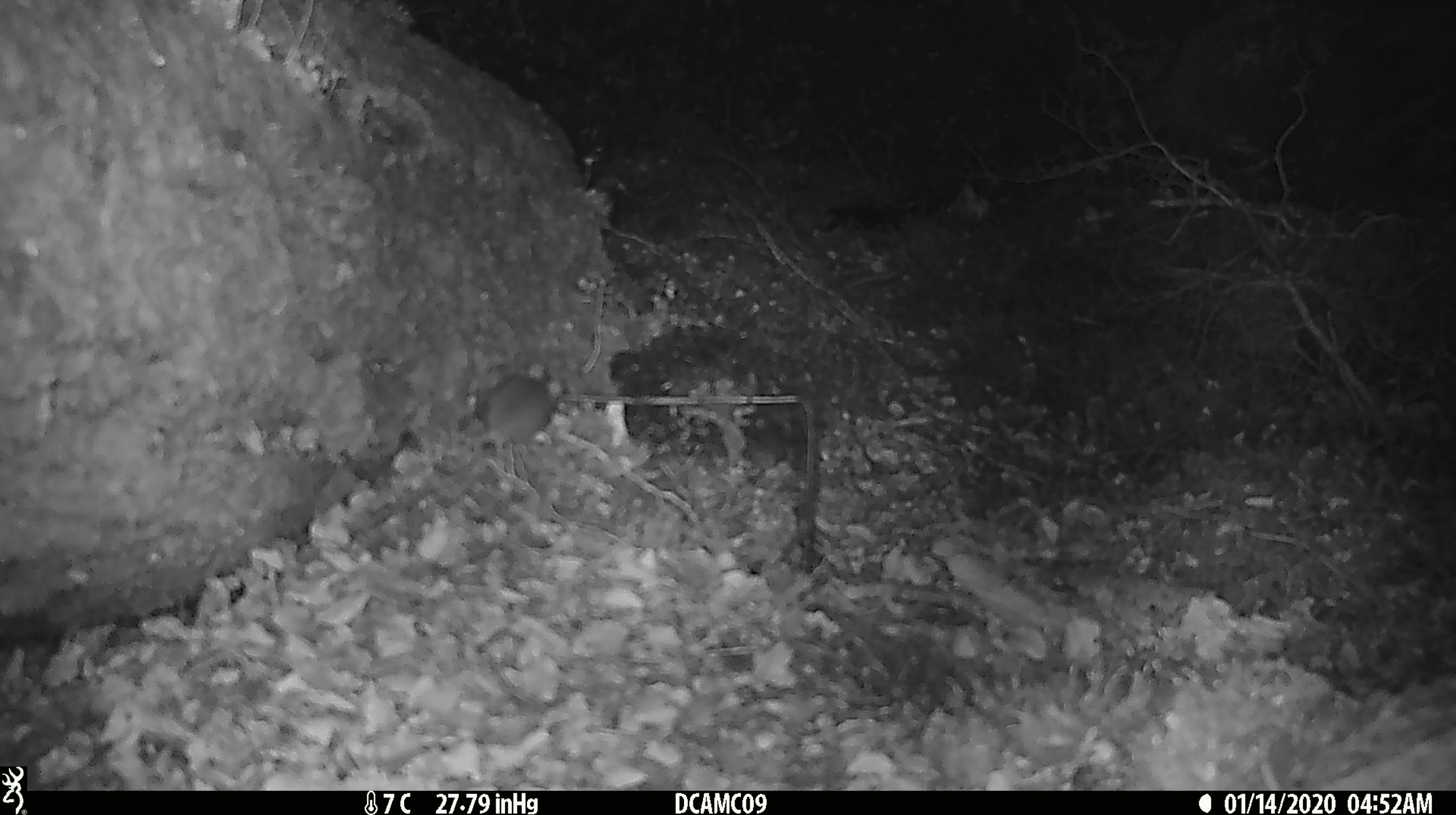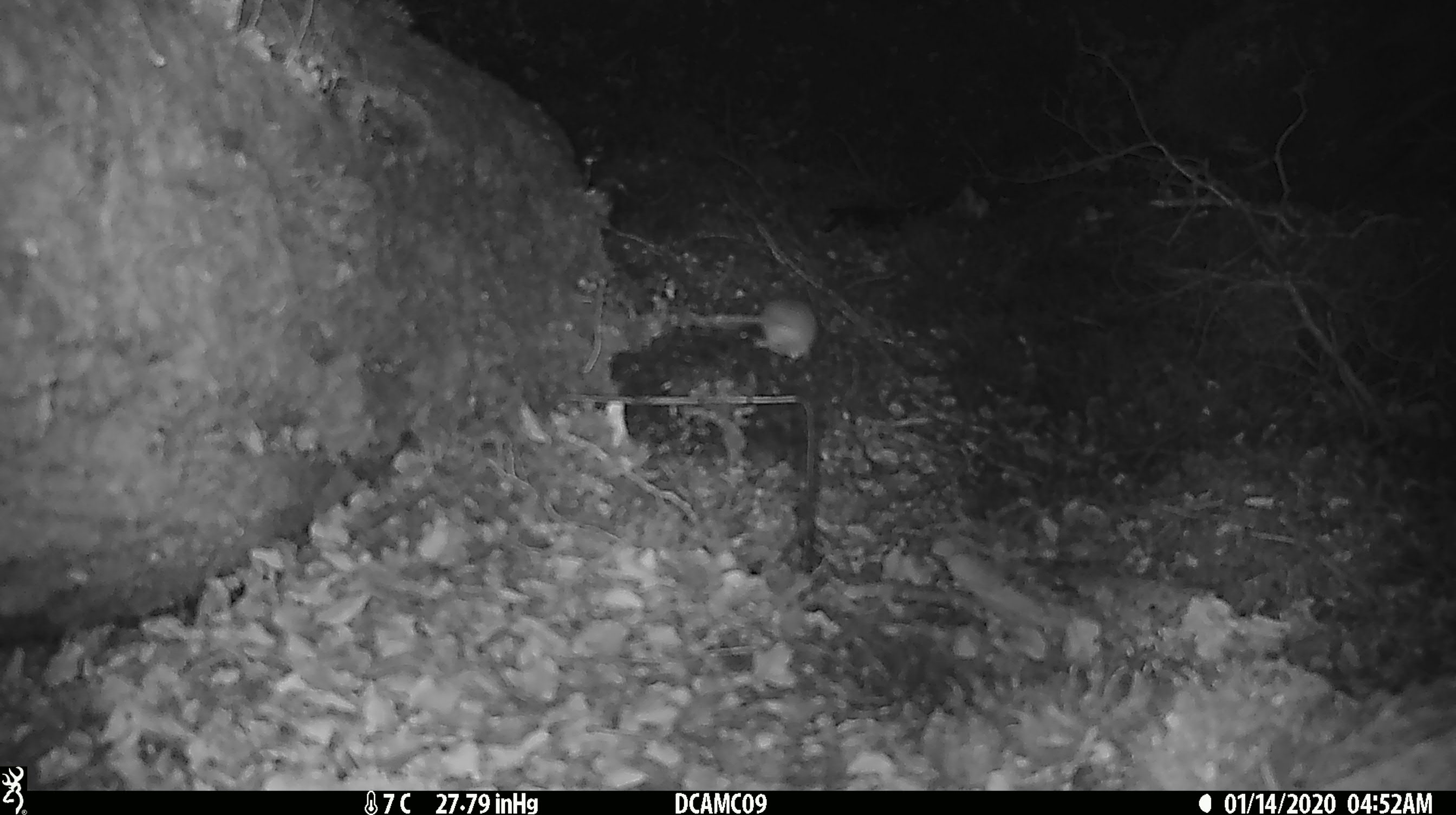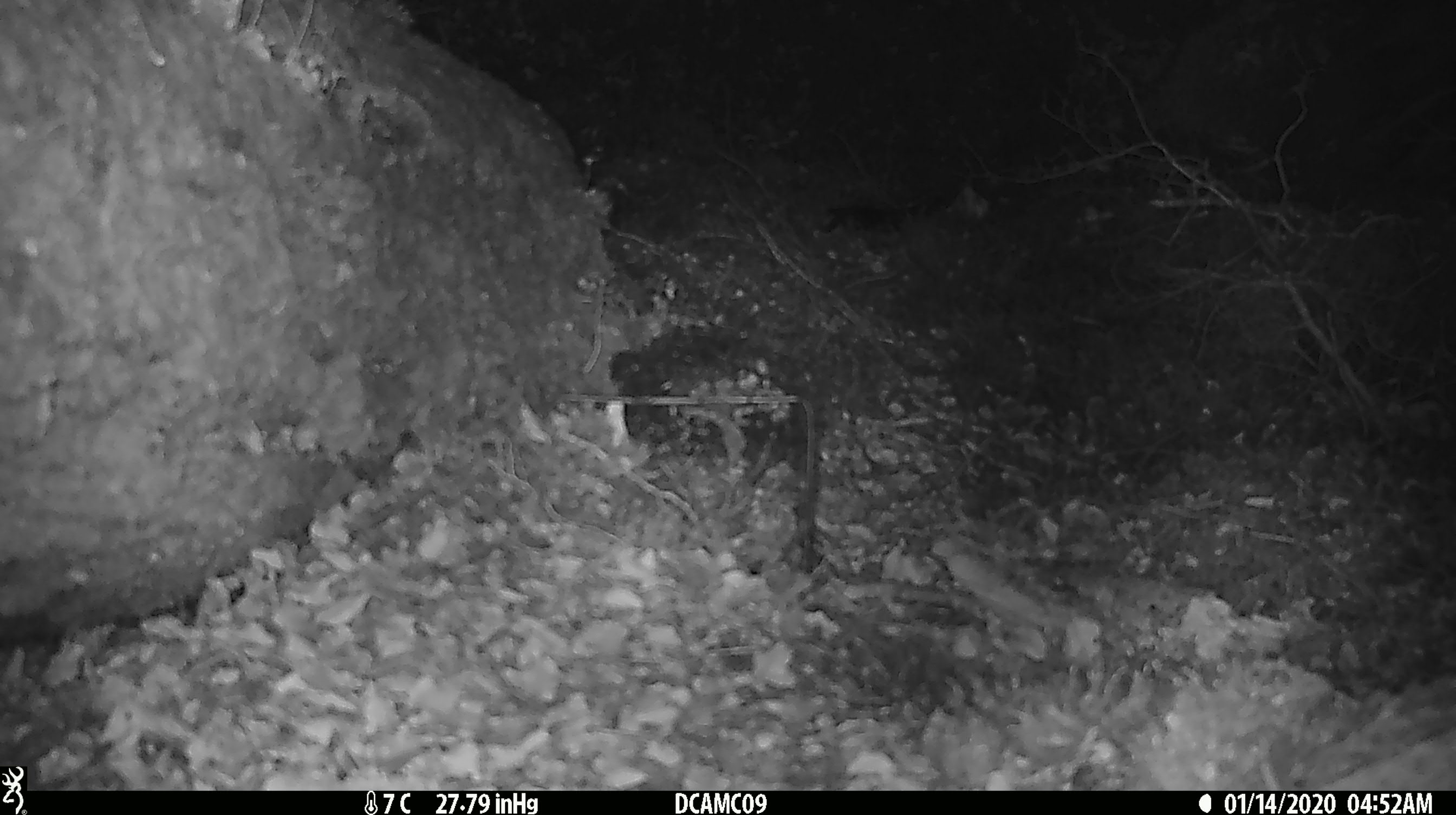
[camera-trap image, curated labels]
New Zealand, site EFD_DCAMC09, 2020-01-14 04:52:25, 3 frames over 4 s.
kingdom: Animalia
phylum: Chordata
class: Mammalia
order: Rodentia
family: Muridae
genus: Mus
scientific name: Mus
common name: mouse